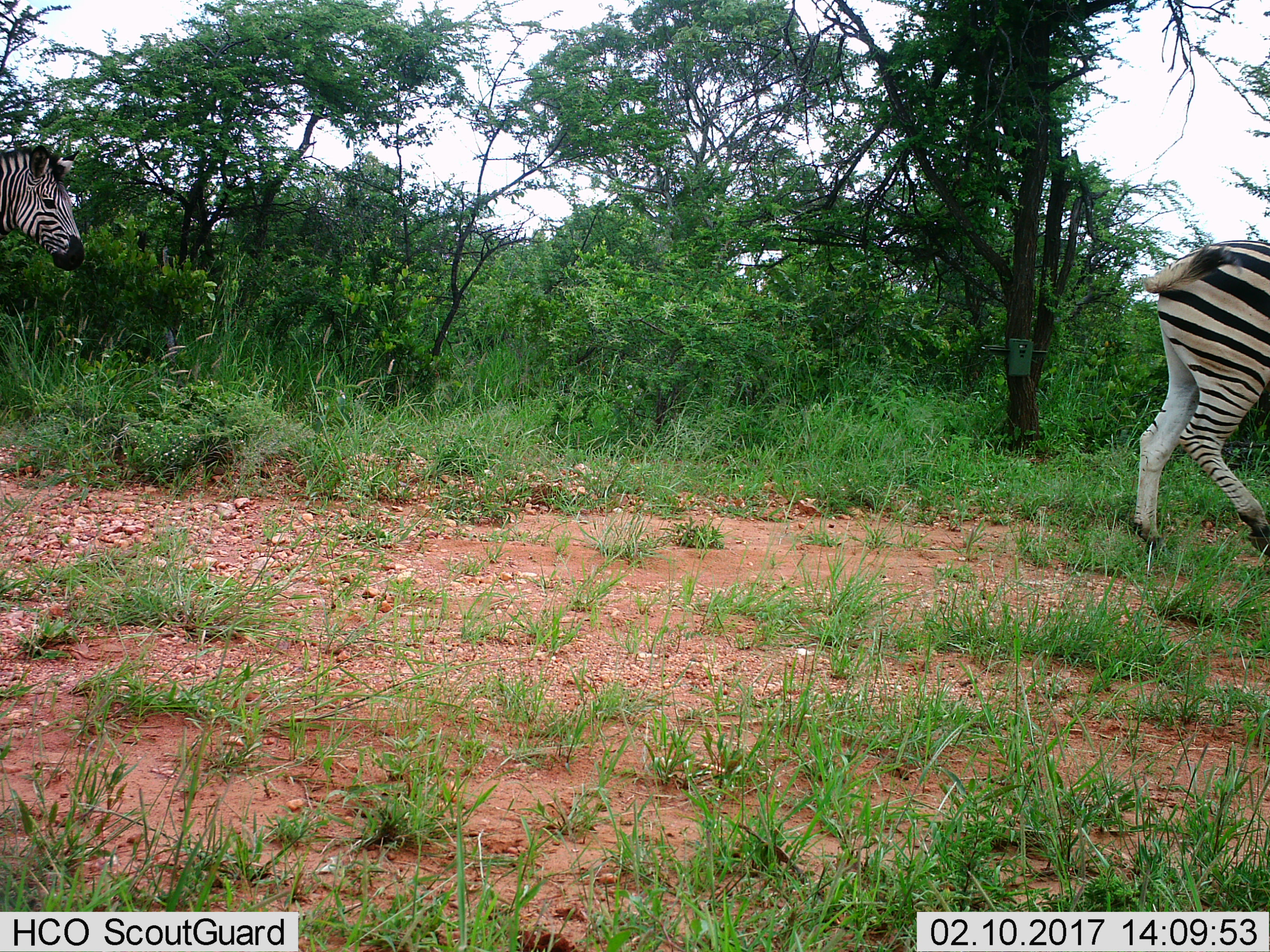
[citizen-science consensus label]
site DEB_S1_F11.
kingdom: Animalia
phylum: Chordata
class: Mammalia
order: Perissodactyla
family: Equidae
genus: Equus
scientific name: Equus quagga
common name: plains zebra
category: zebraplains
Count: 2.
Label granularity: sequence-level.